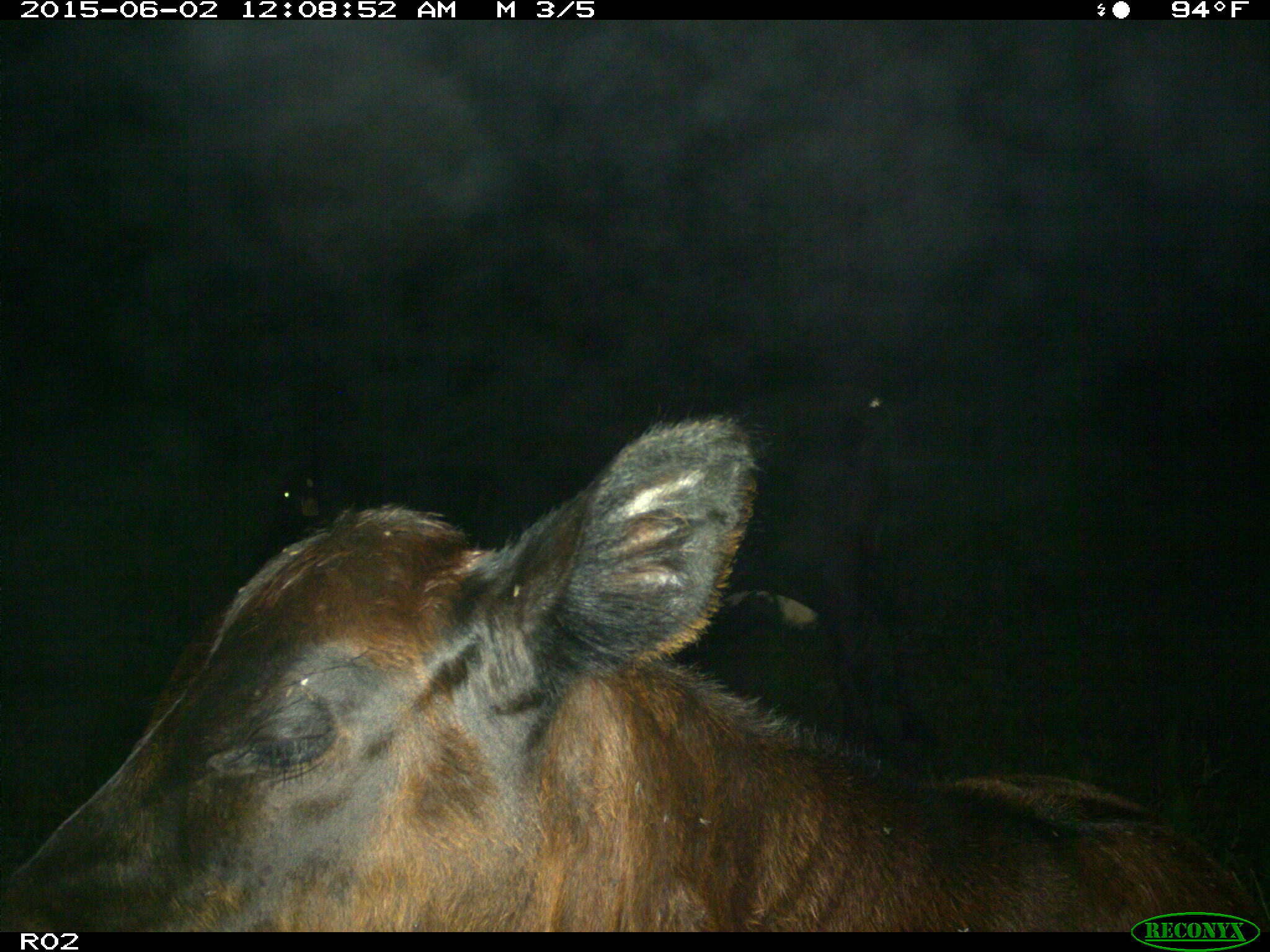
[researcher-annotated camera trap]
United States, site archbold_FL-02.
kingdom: Animalia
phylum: Chordata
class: Mammalia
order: Artiodactyla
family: Bovidae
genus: Bos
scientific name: Bos taurus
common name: domestic cow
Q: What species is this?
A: Bos taurus (domestic cow).